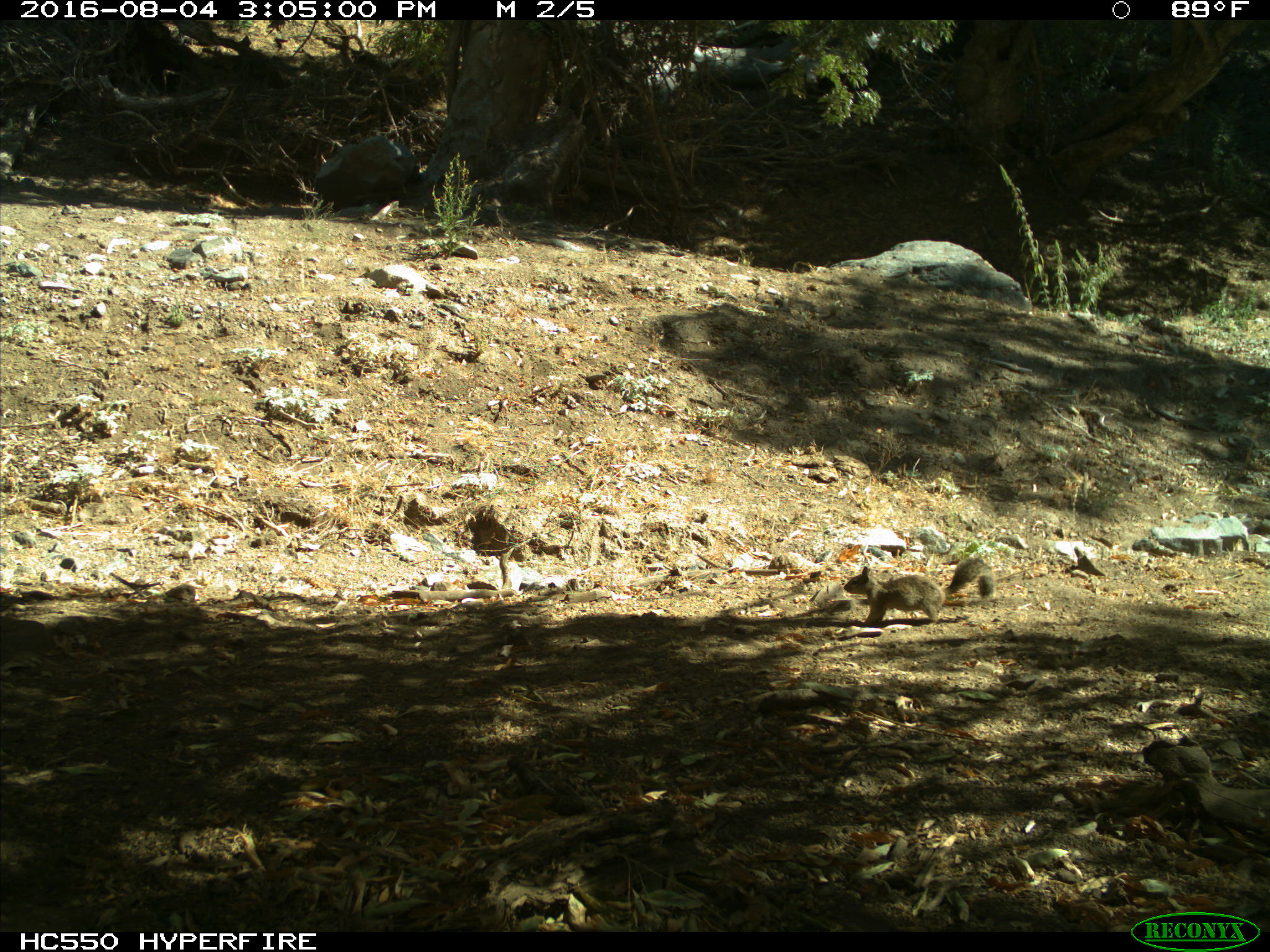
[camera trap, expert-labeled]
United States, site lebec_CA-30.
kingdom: Animalia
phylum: Chordata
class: Mammalia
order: Rodentia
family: Sciuridae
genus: Otospermophilus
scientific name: Otospermophilus beecheyi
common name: california ground squirrel